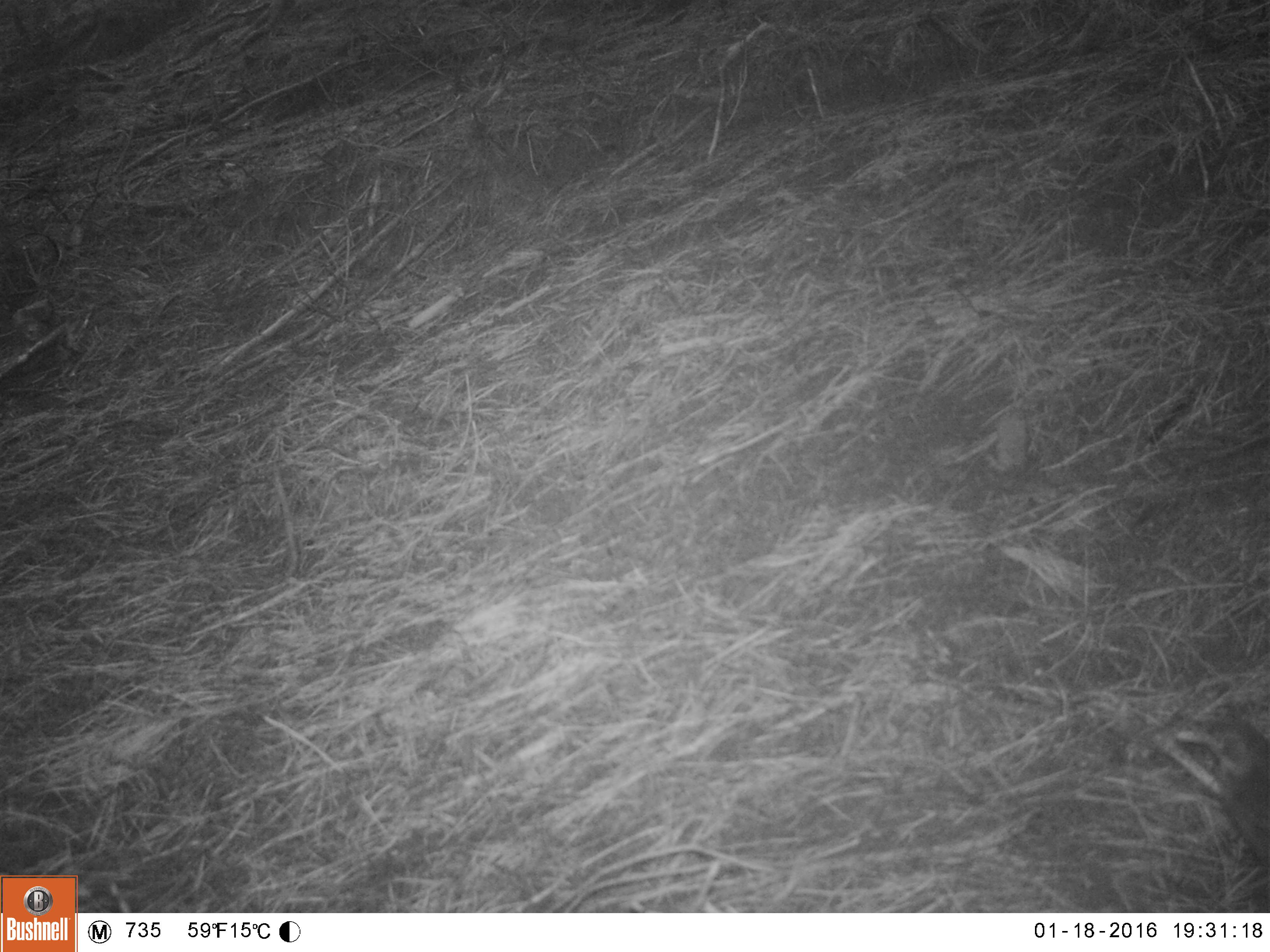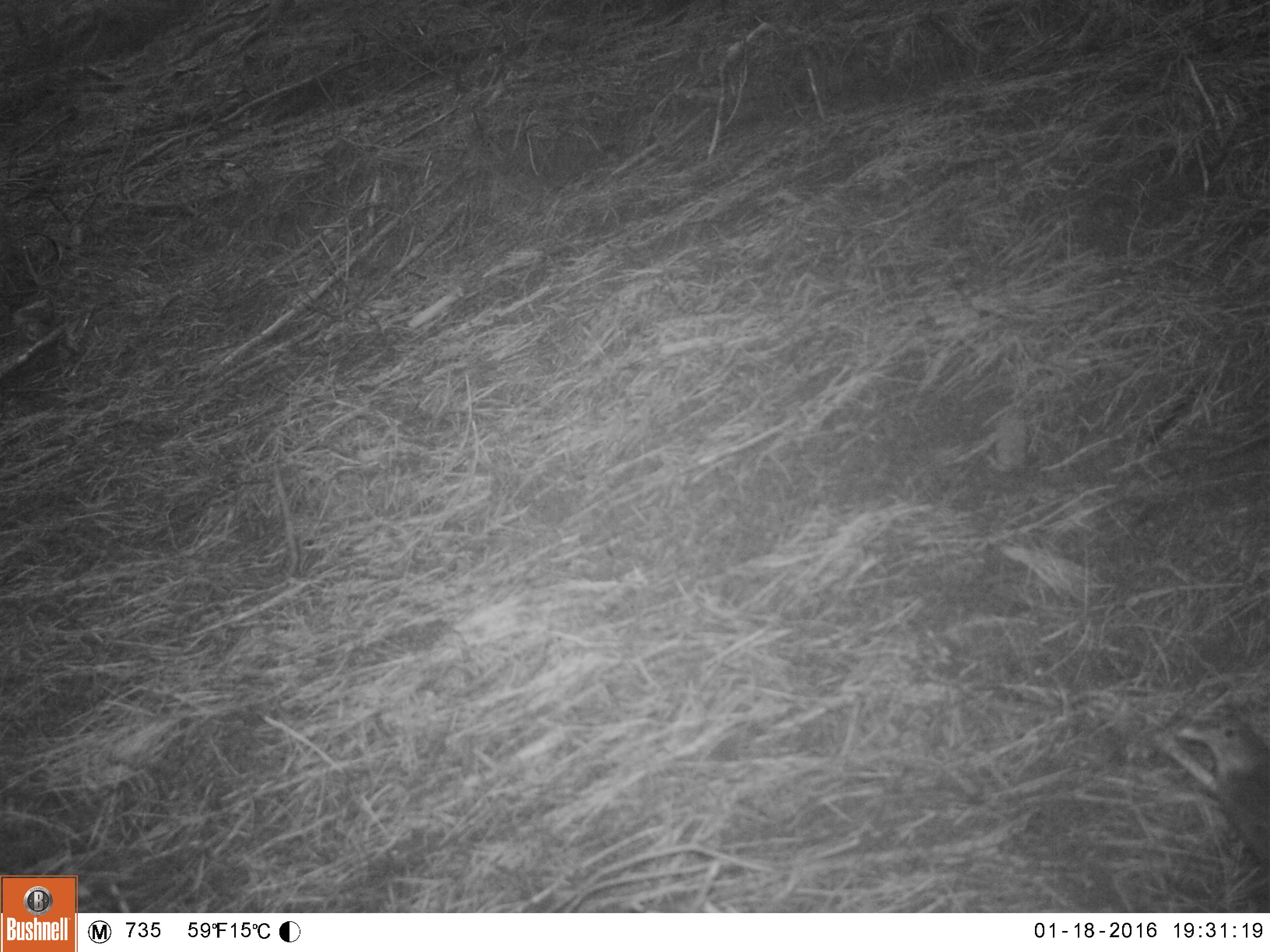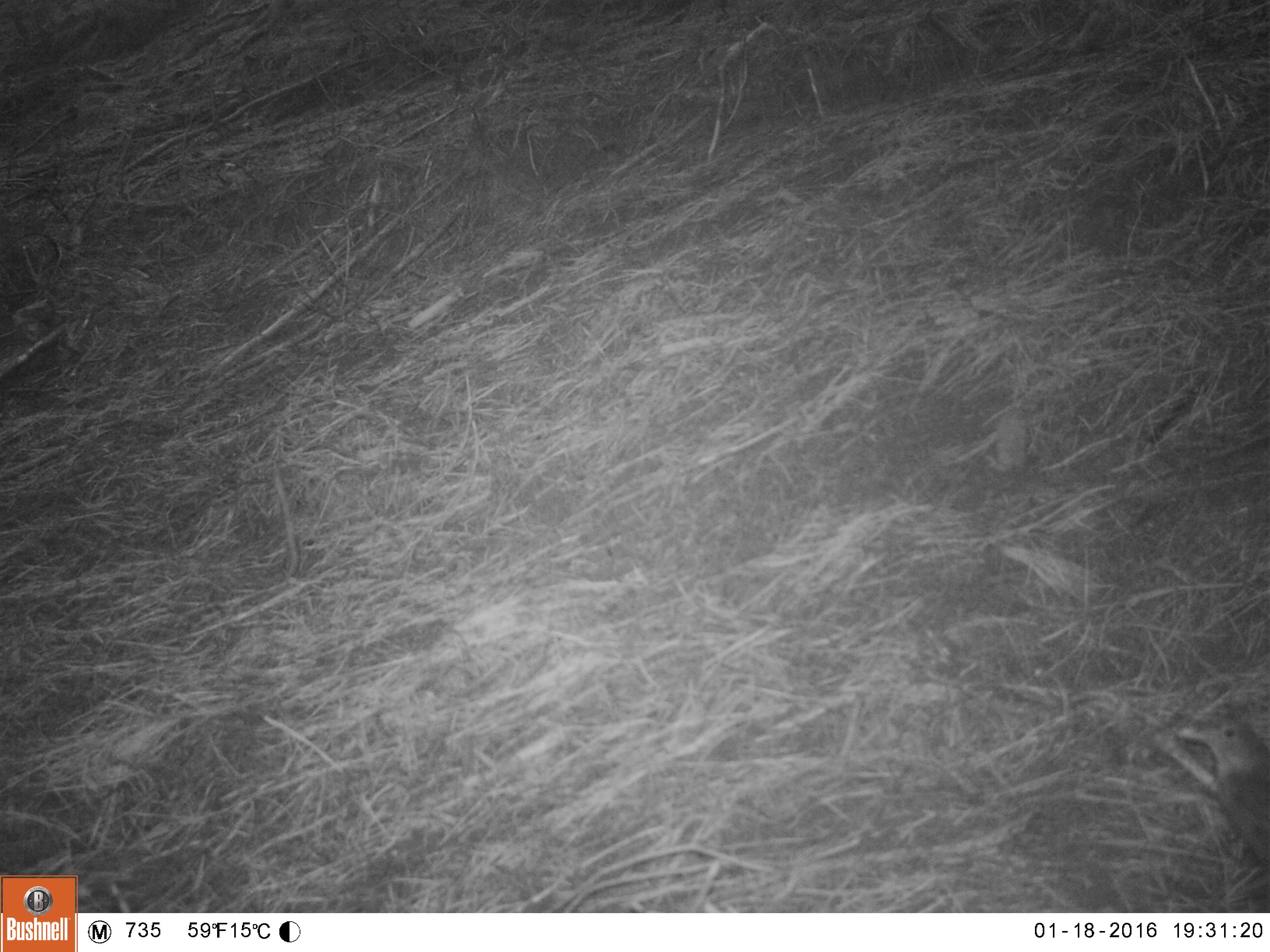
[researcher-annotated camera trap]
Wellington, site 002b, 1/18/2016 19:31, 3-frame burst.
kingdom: Animalia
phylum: Chordata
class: Aves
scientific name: Aves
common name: bird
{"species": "bird (Aves)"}